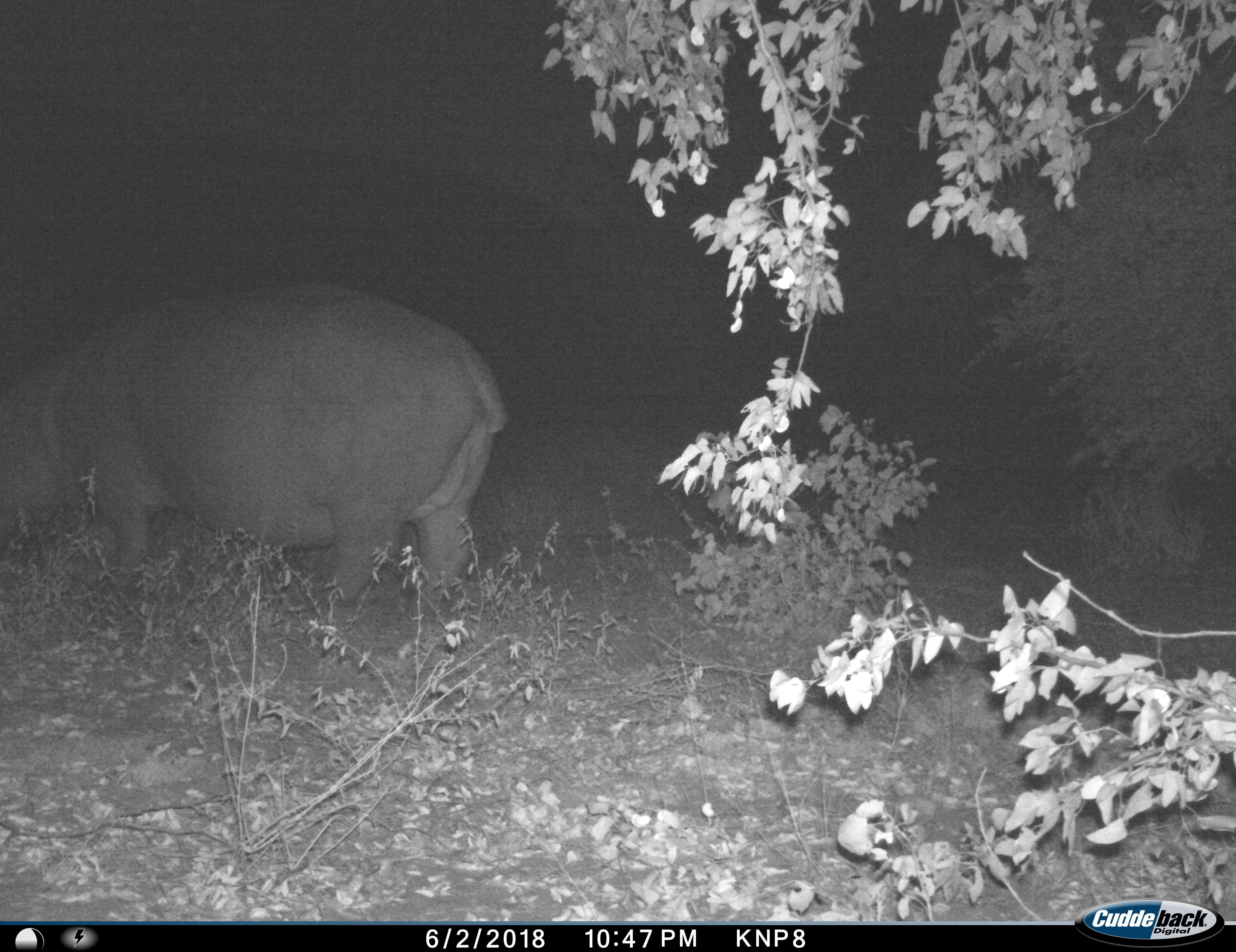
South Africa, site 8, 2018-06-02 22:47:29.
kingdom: Animalia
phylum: Chordata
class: Mammalia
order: Artiodactyla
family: Hippopotamidae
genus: Hippopotamus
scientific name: Hippopotamus amphibius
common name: hippopotamus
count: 1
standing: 50%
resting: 0%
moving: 40%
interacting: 0%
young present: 0%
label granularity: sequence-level